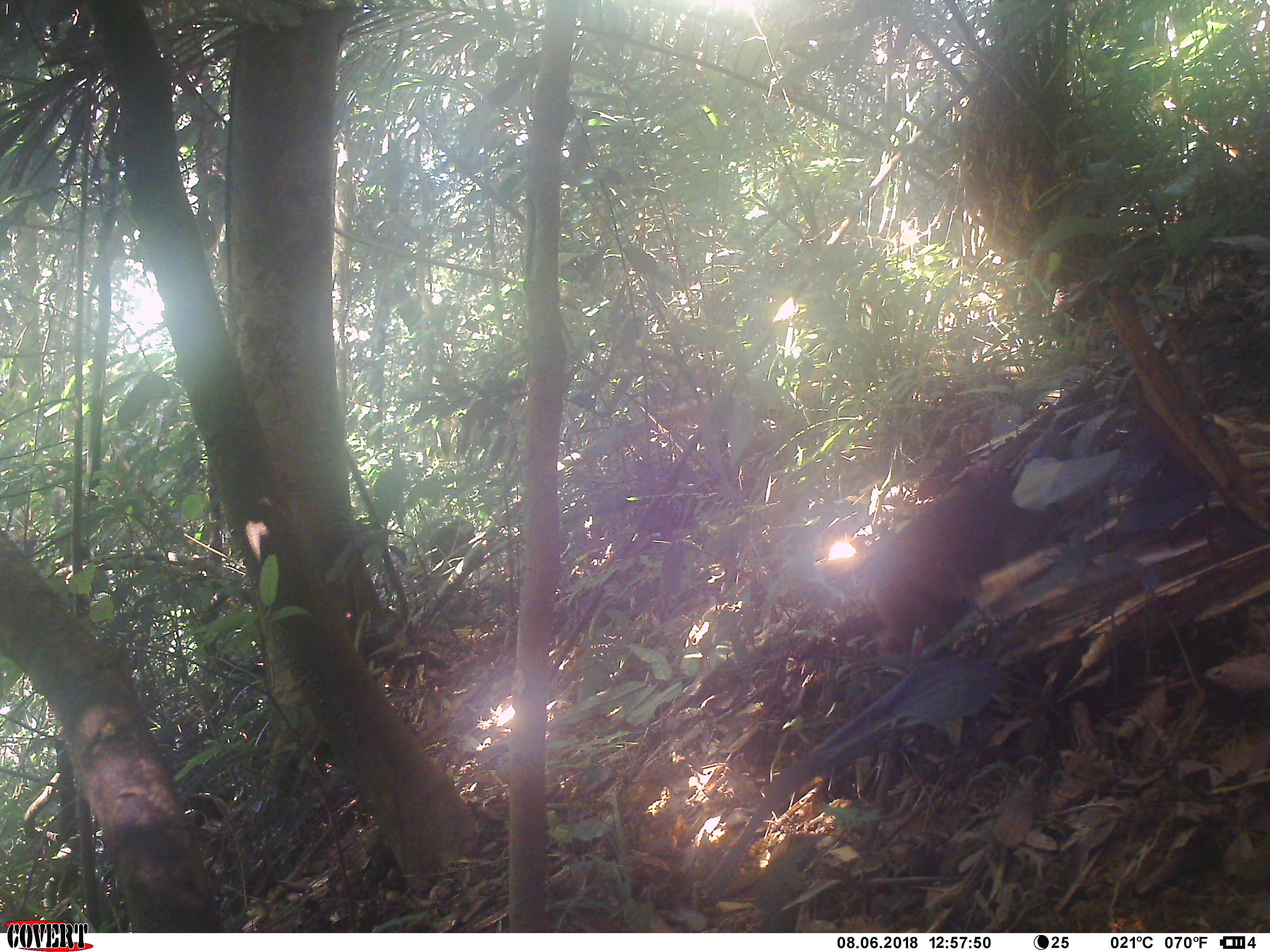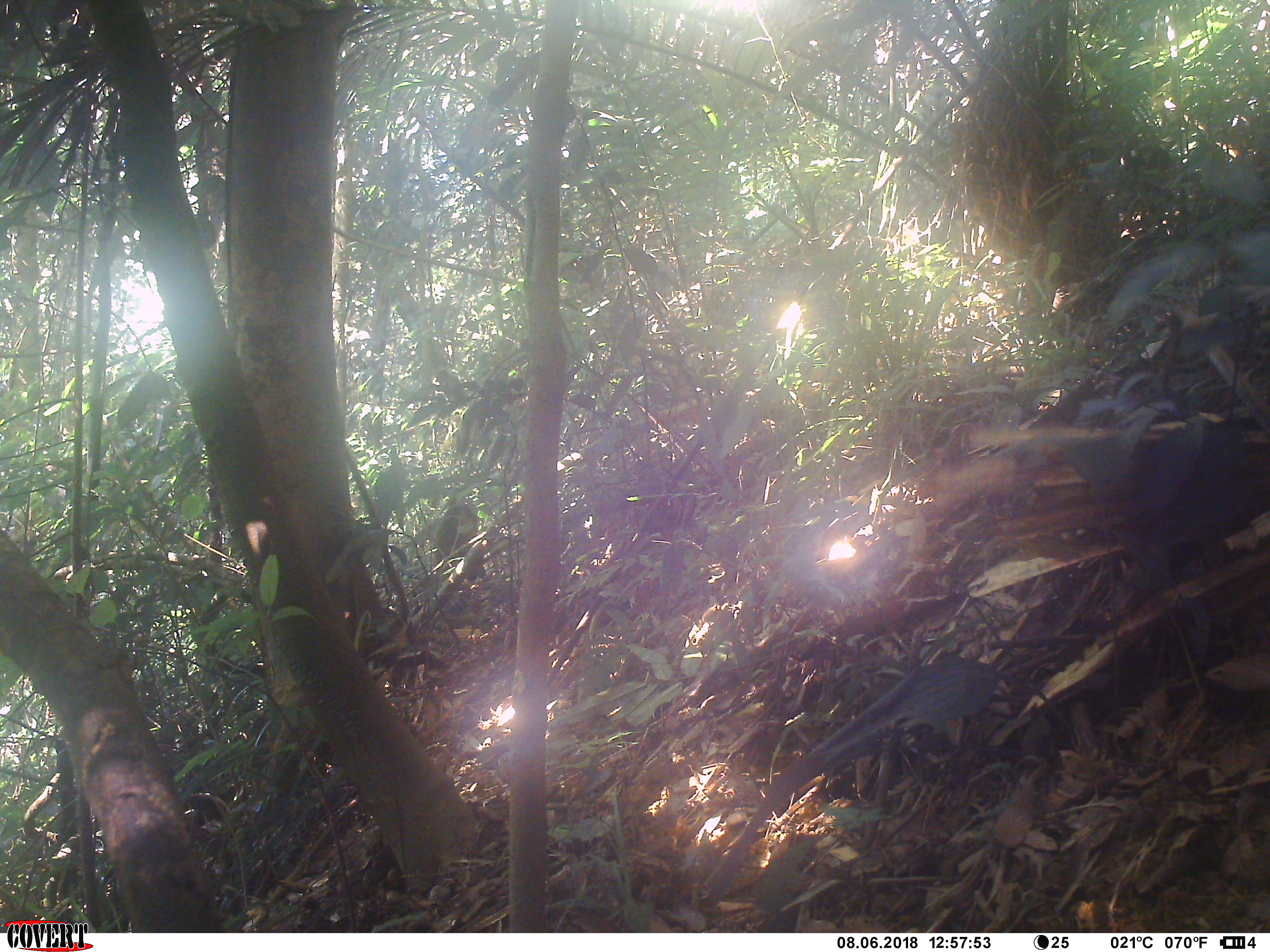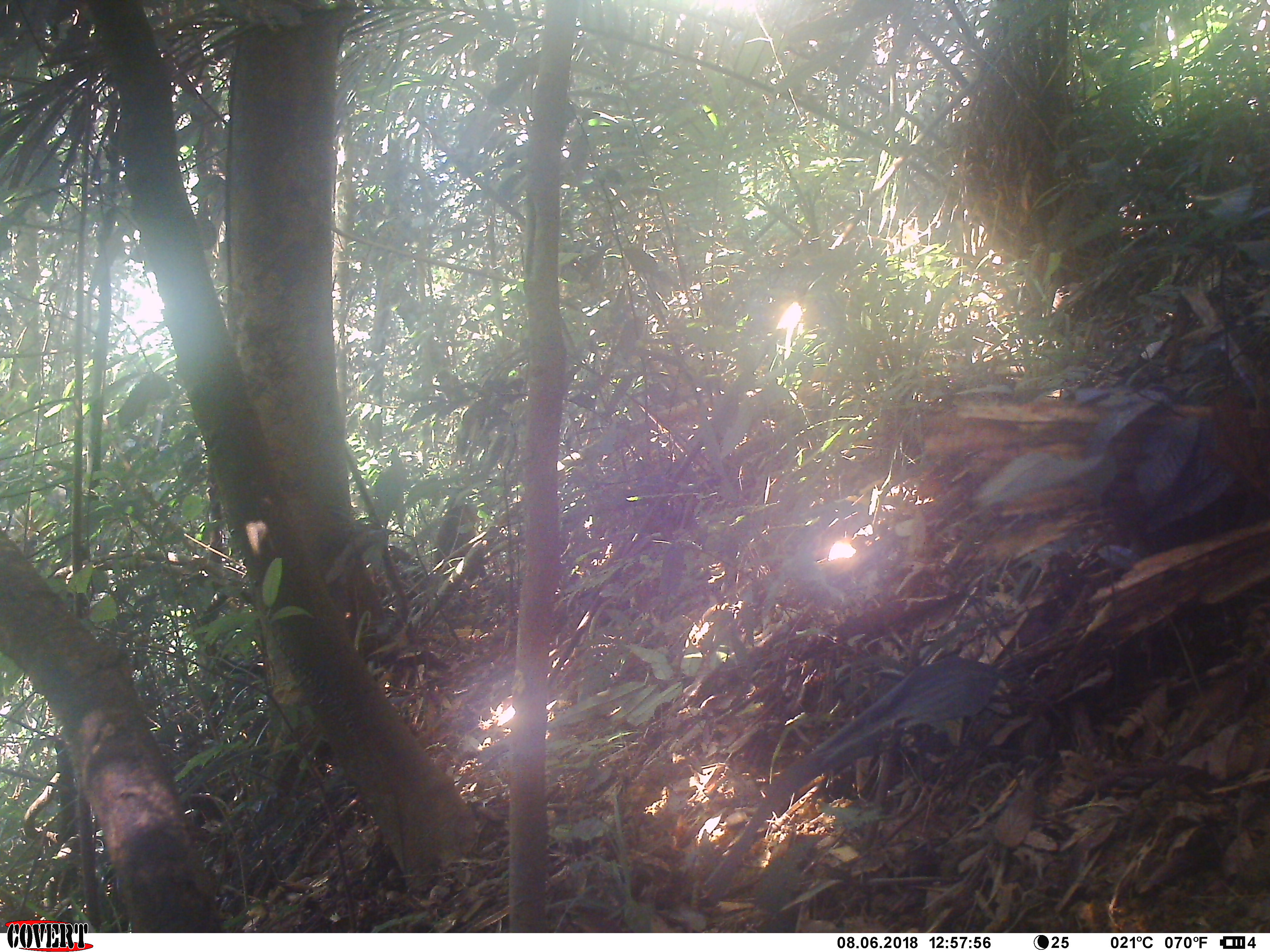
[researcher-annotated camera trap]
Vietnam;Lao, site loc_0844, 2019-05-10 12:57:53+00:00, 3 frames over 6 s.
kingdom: Animalia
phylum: Chordata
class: Mammalia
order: Primates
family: Cercopithecidae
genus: Macaca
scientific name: Macaca arctoides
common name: stump-tailed macaque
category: stump tailed macaque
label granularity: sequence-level